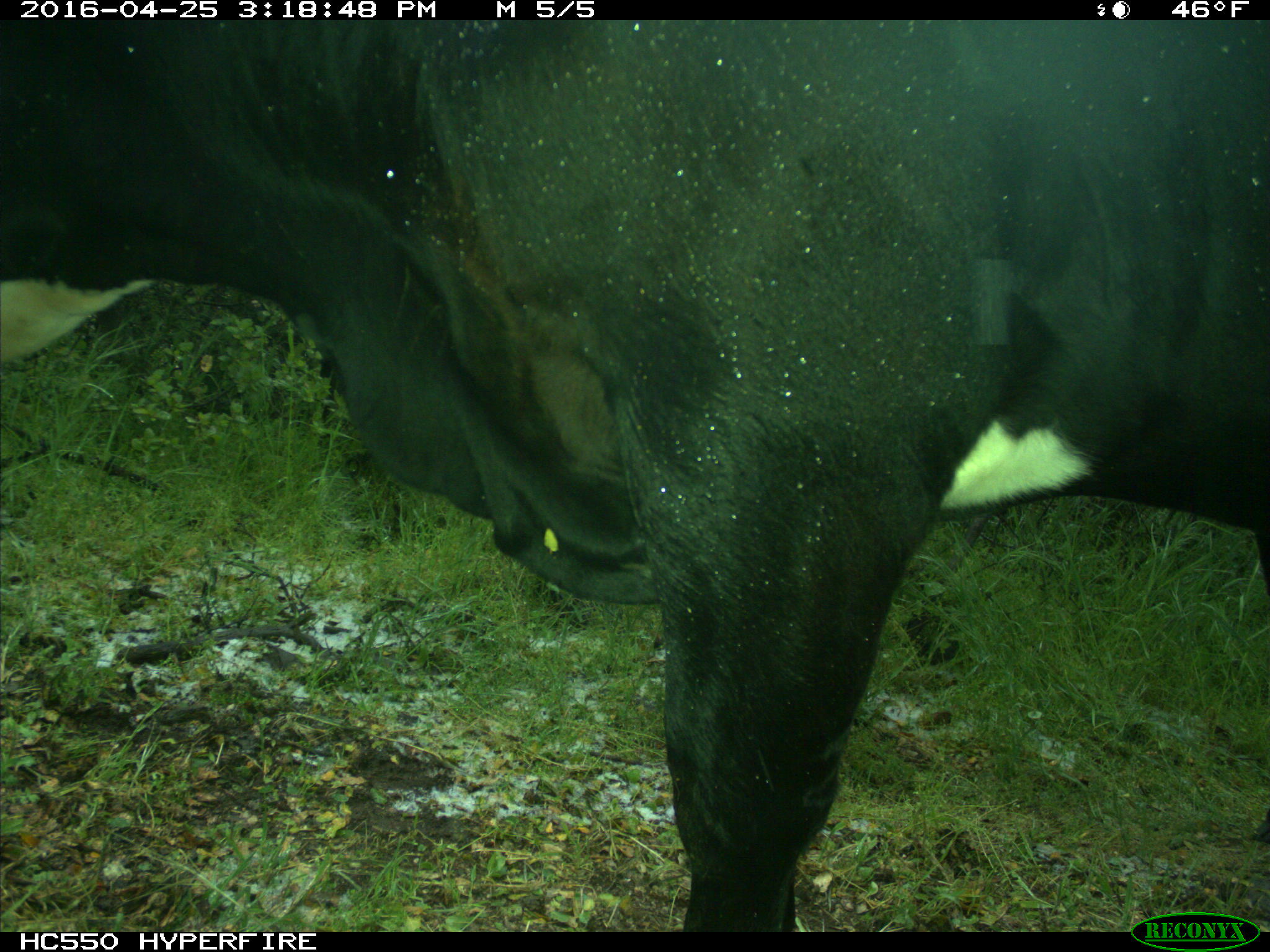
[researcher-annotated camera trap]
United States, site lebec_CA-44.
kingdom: Animalia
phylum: Chordata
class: Mammalia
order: Artiodactyla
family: Bovidae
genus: Bos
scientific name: Bos taurus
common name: domestic cow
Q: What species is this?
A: Bos taurus (domestic cow).